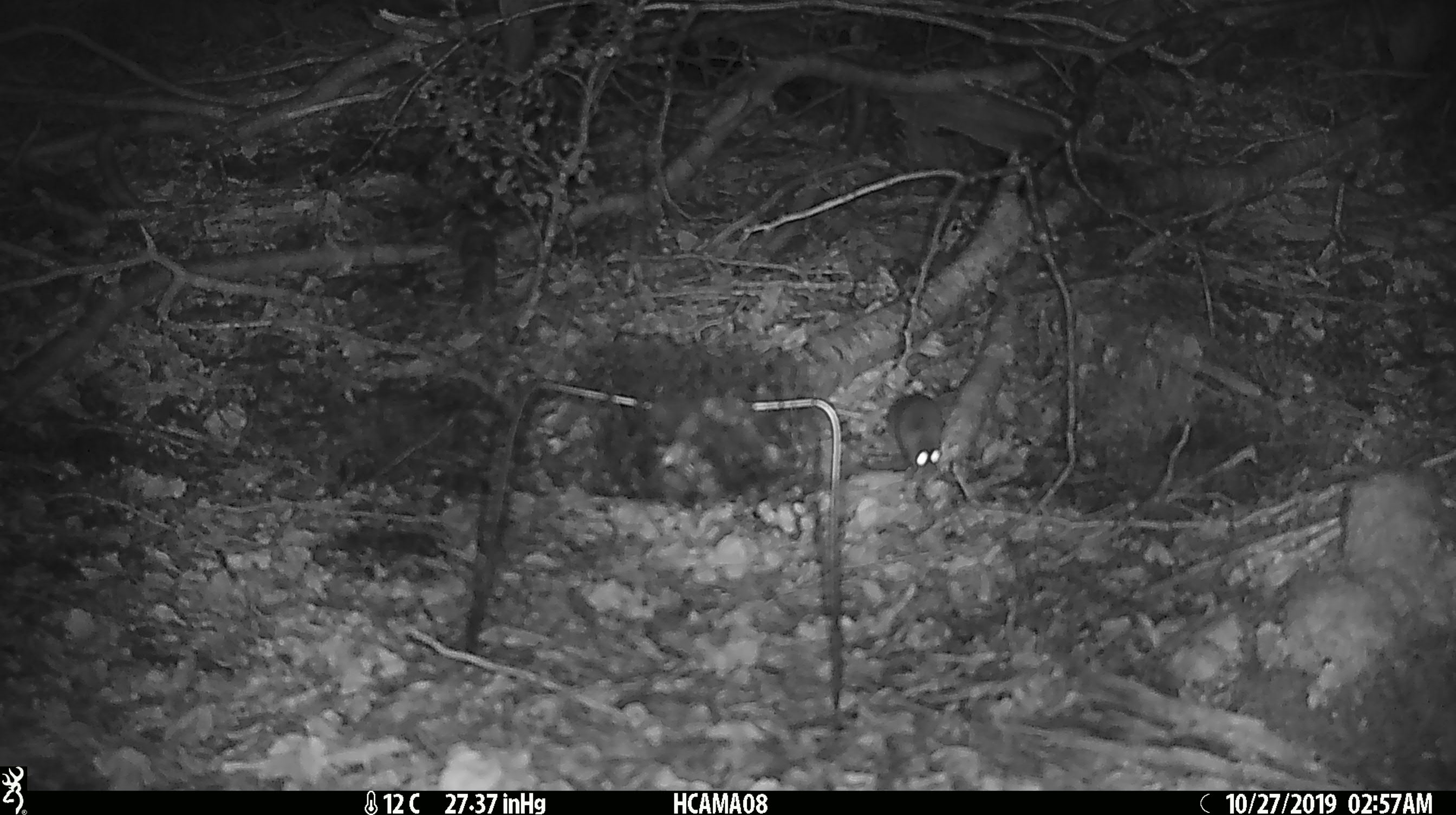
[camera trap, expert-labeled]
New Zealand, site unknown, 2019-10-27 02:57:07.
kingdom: Animalia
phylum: Chordata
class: Mammalia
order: Rodentia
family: Muridae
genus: Mus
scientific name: Mus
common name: mouse